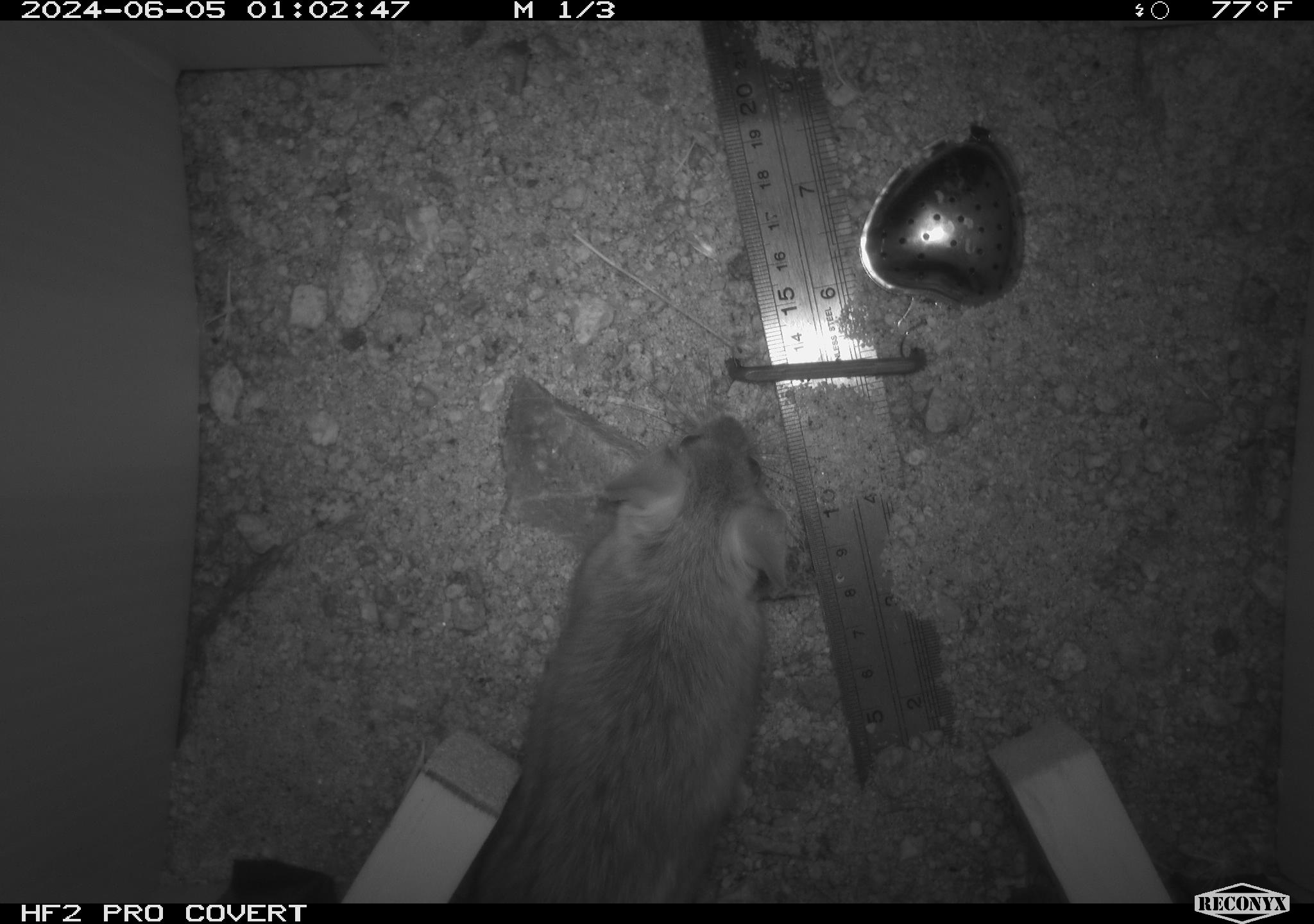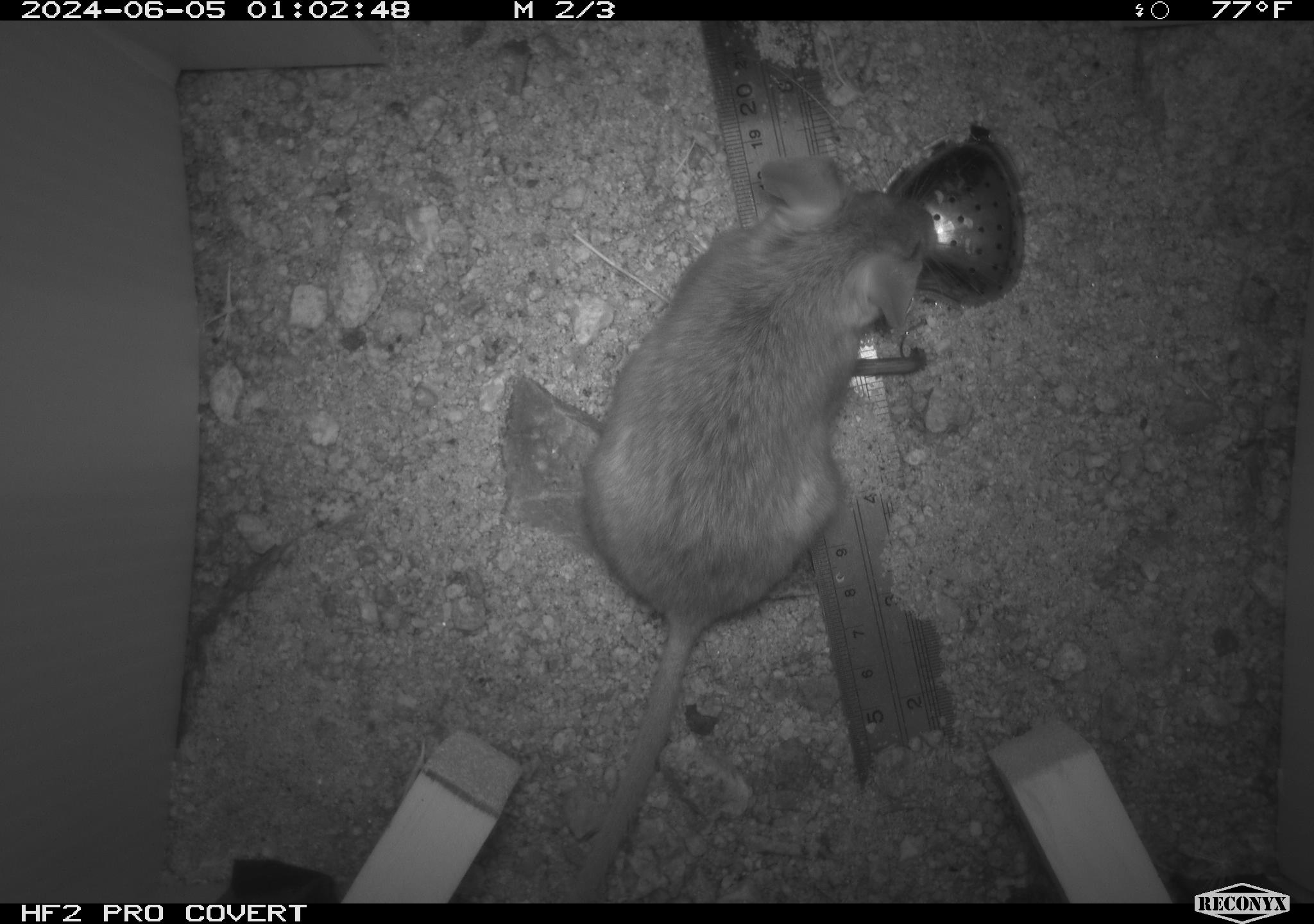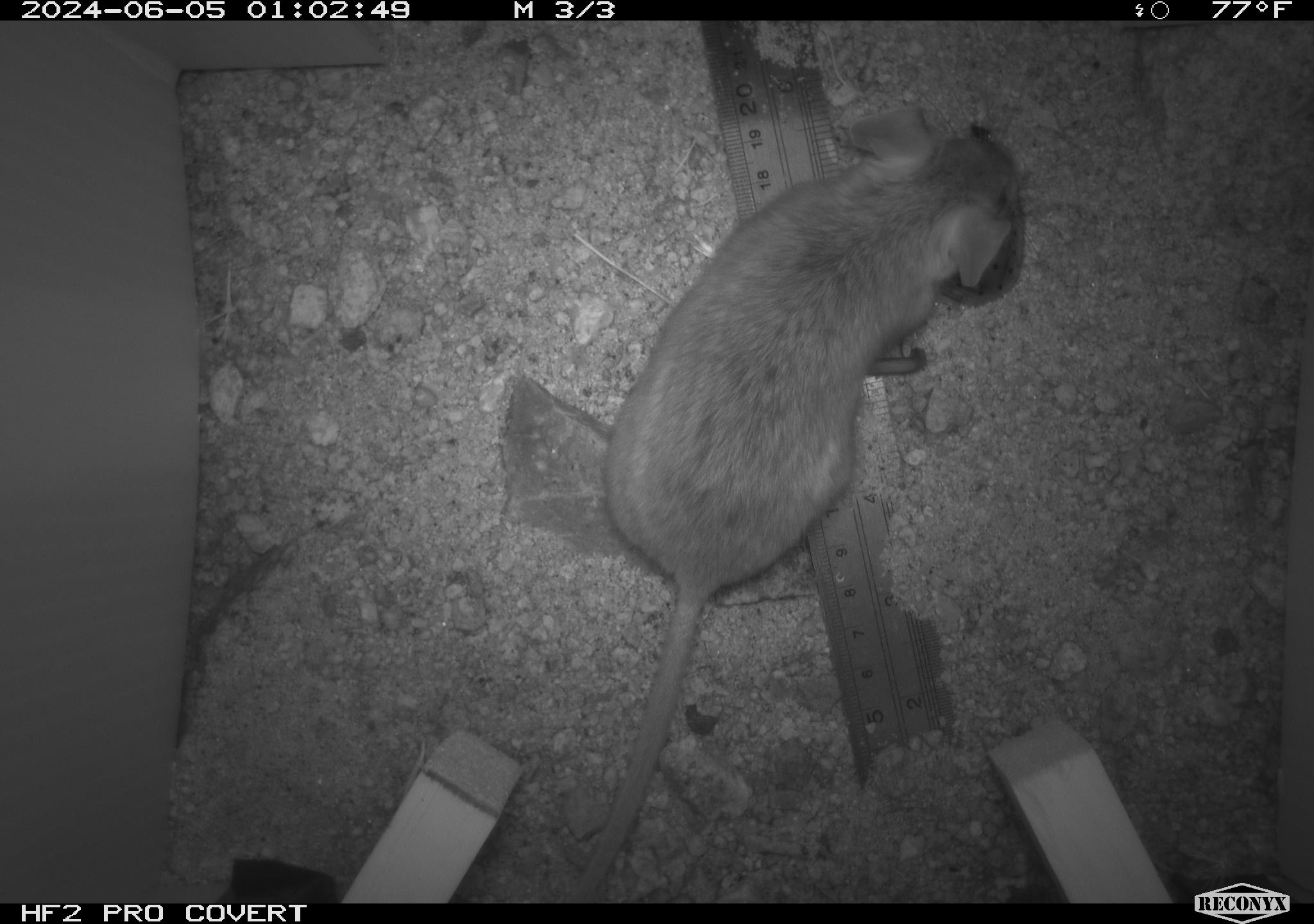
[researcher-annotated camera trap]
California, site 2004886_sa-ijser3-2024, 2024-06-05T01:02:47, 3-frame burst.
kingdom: Animalia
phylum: Chordata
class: Mammalia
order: Rodentia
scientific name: Rodentia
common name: woodrat or rat or mouse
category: woodrat or rat or mouse species